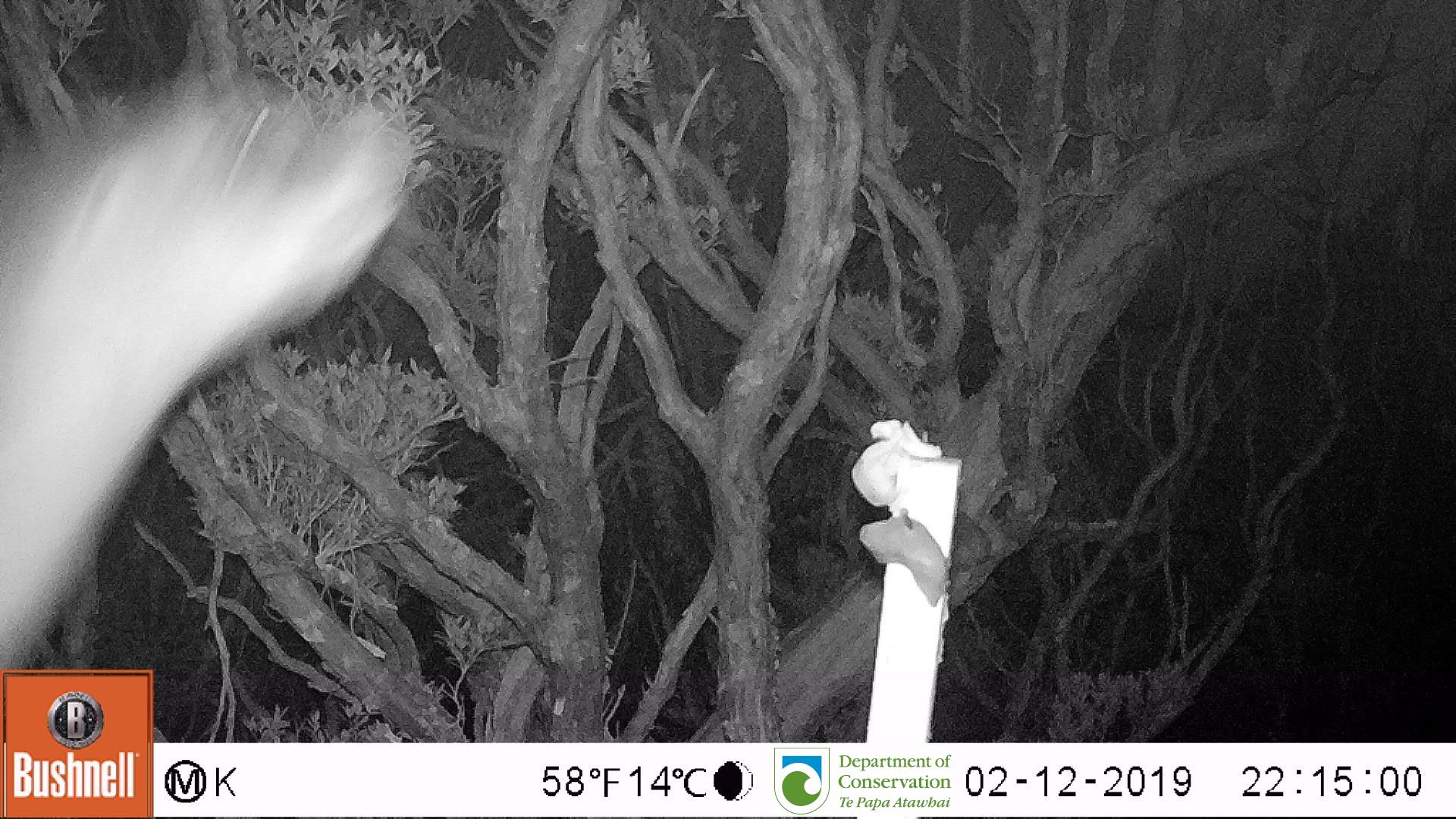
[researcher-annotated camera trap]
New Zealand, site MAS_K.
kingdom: Animalia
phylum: Chordata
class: Mammalia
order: Carnivora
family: Otariidae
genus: Phocarctos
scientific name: Phocarctos hookeri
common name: new zealand sea lion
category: sealion